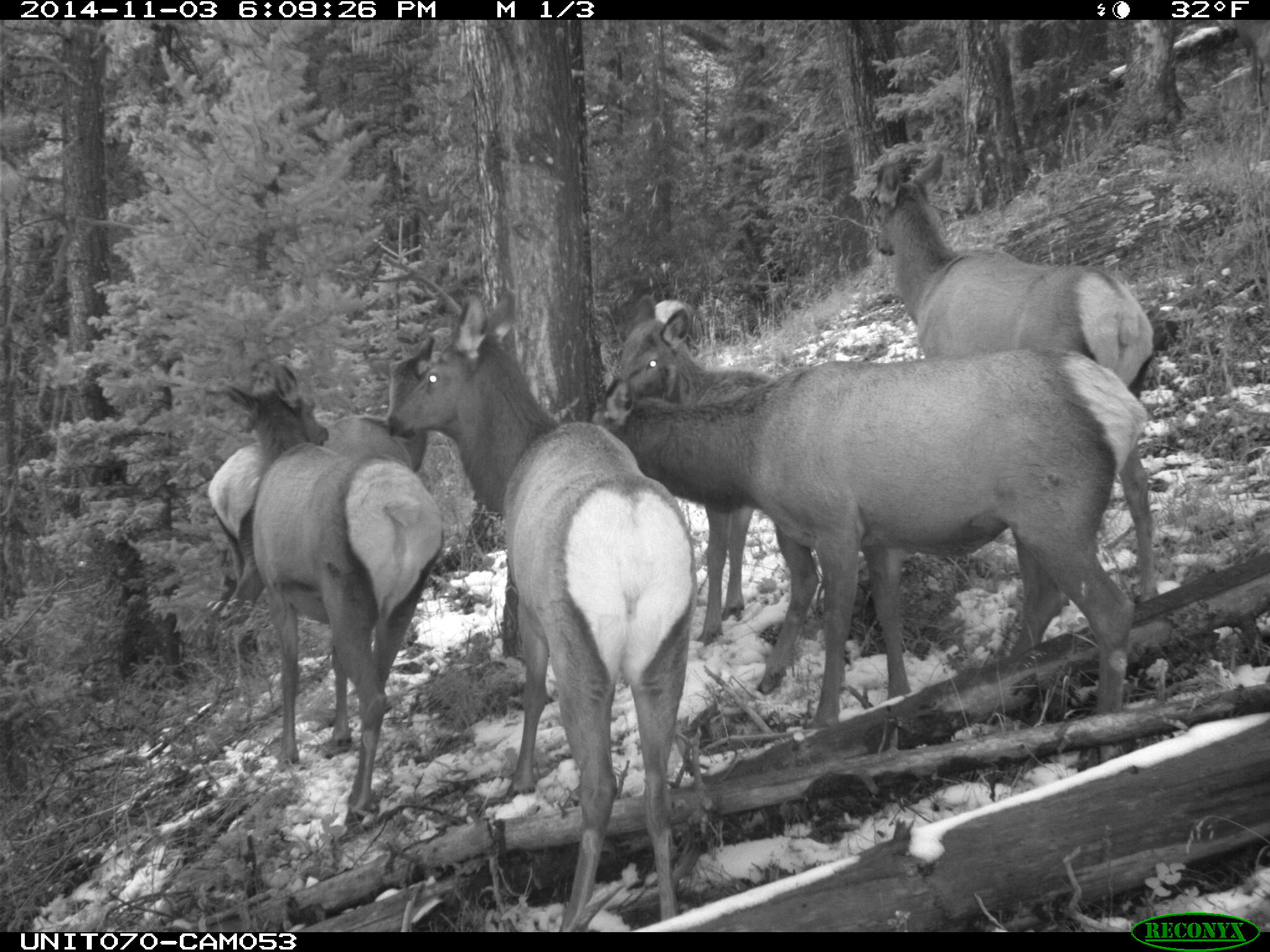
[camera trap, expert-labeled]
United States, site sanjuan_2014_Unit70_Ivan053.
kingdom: Animalia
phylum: Chordata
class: Mammalia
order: Artiodactyla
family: Cervidae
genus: Cervus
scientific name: Cervus elaphus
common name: red deer